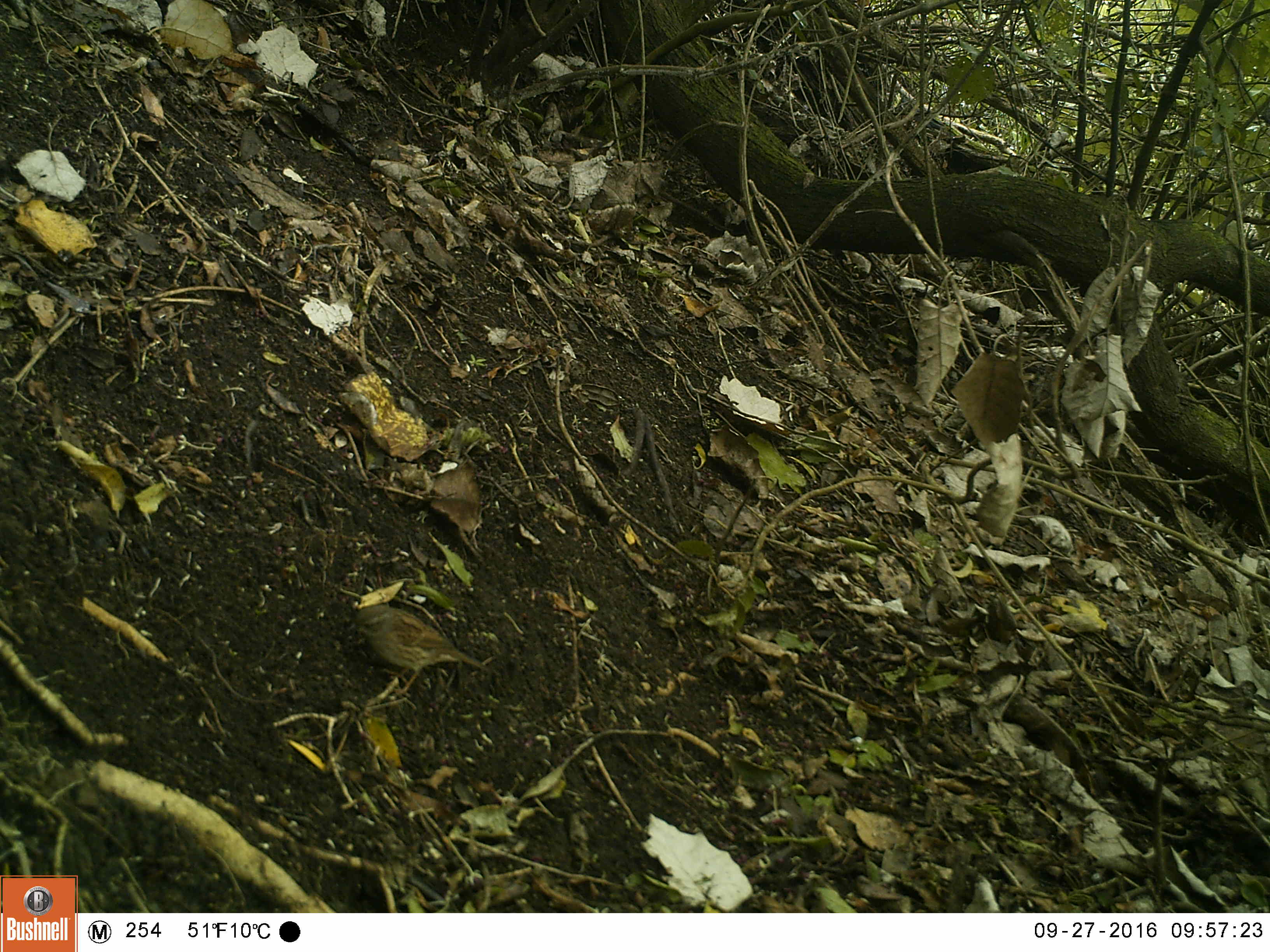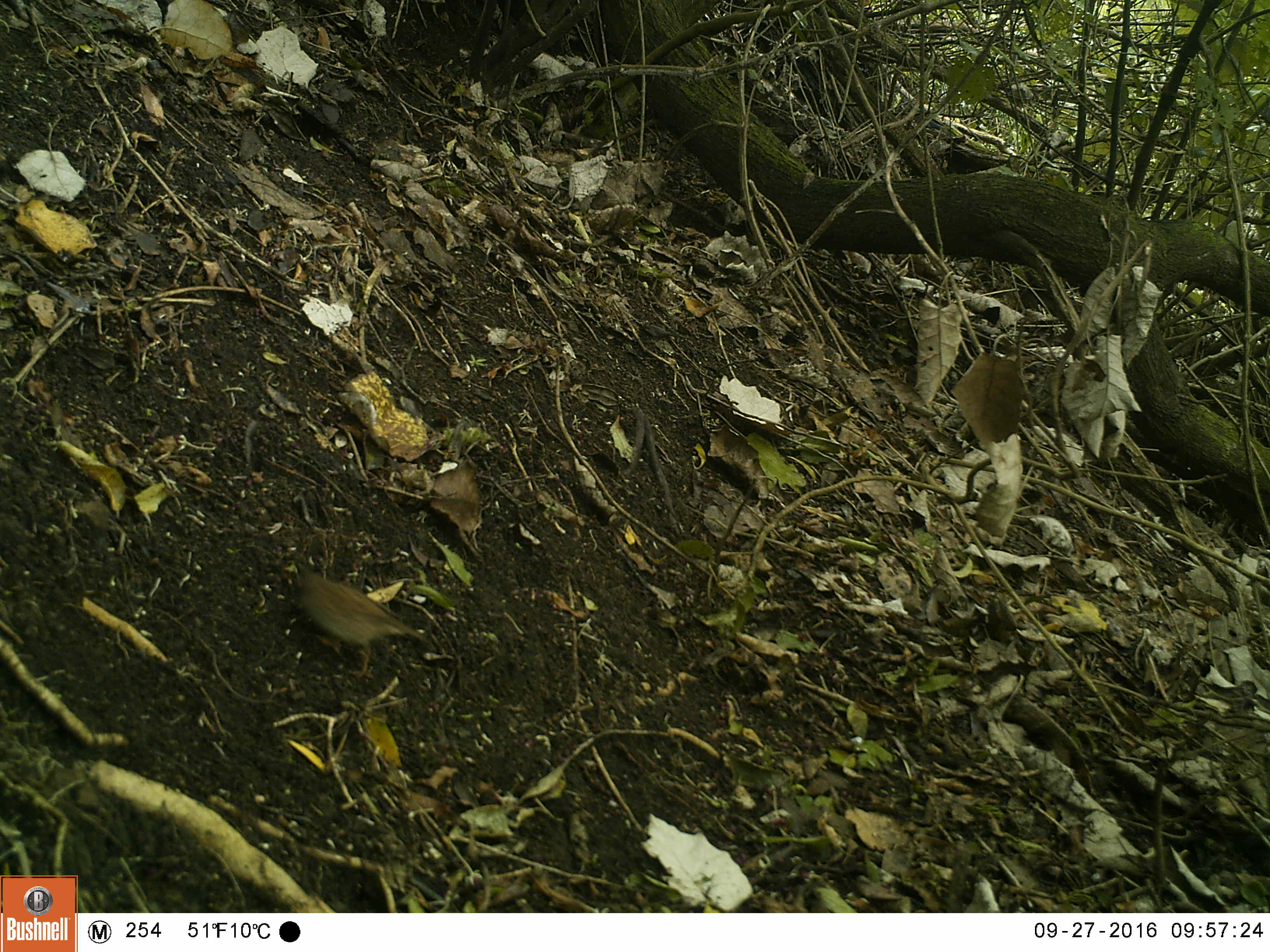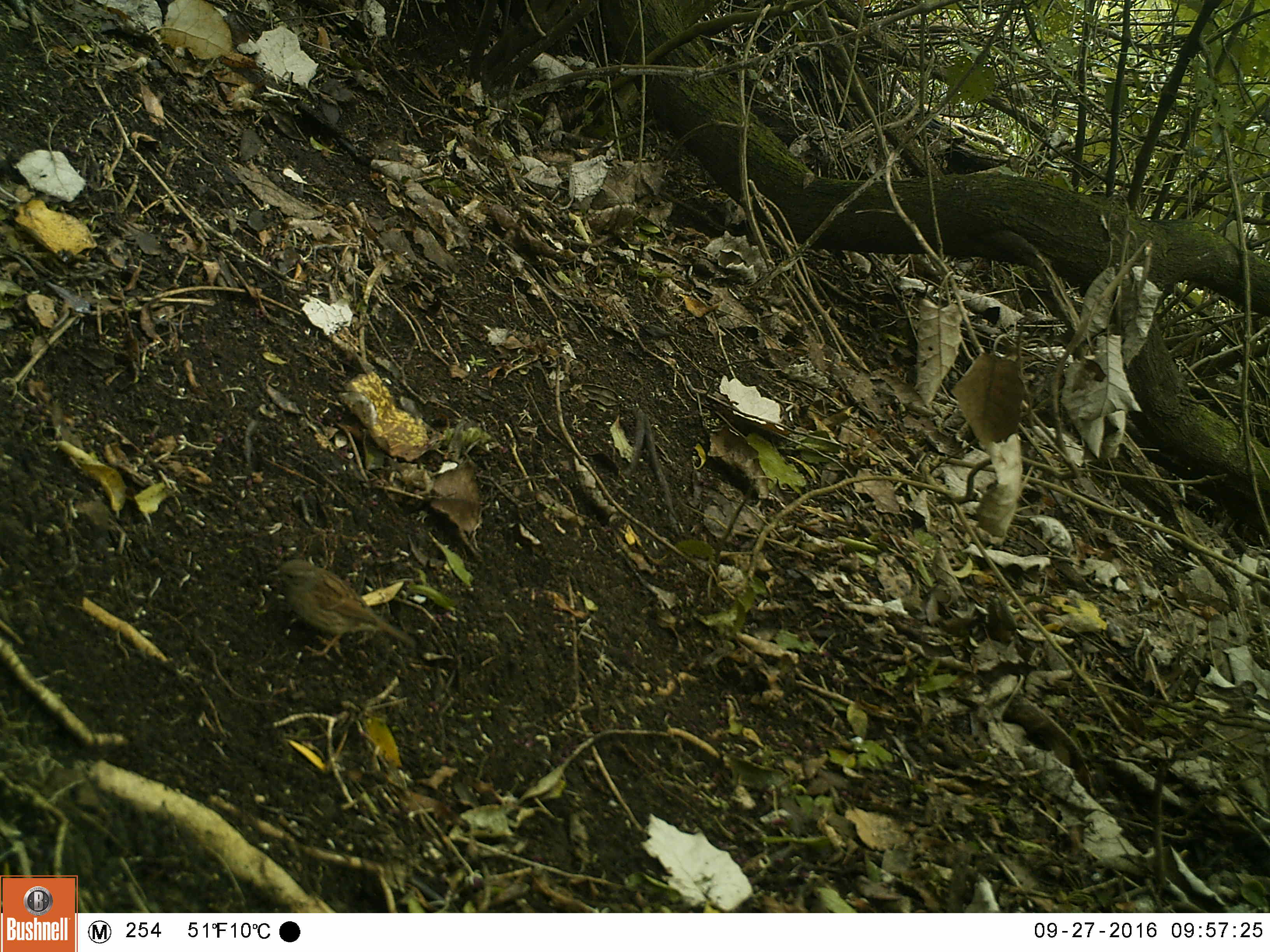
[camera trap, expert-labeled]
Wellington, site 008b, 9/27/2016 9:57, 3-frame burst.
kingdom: Animalia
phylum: Chordata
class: Aves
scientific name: Aves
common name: bird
Bird (Aves).